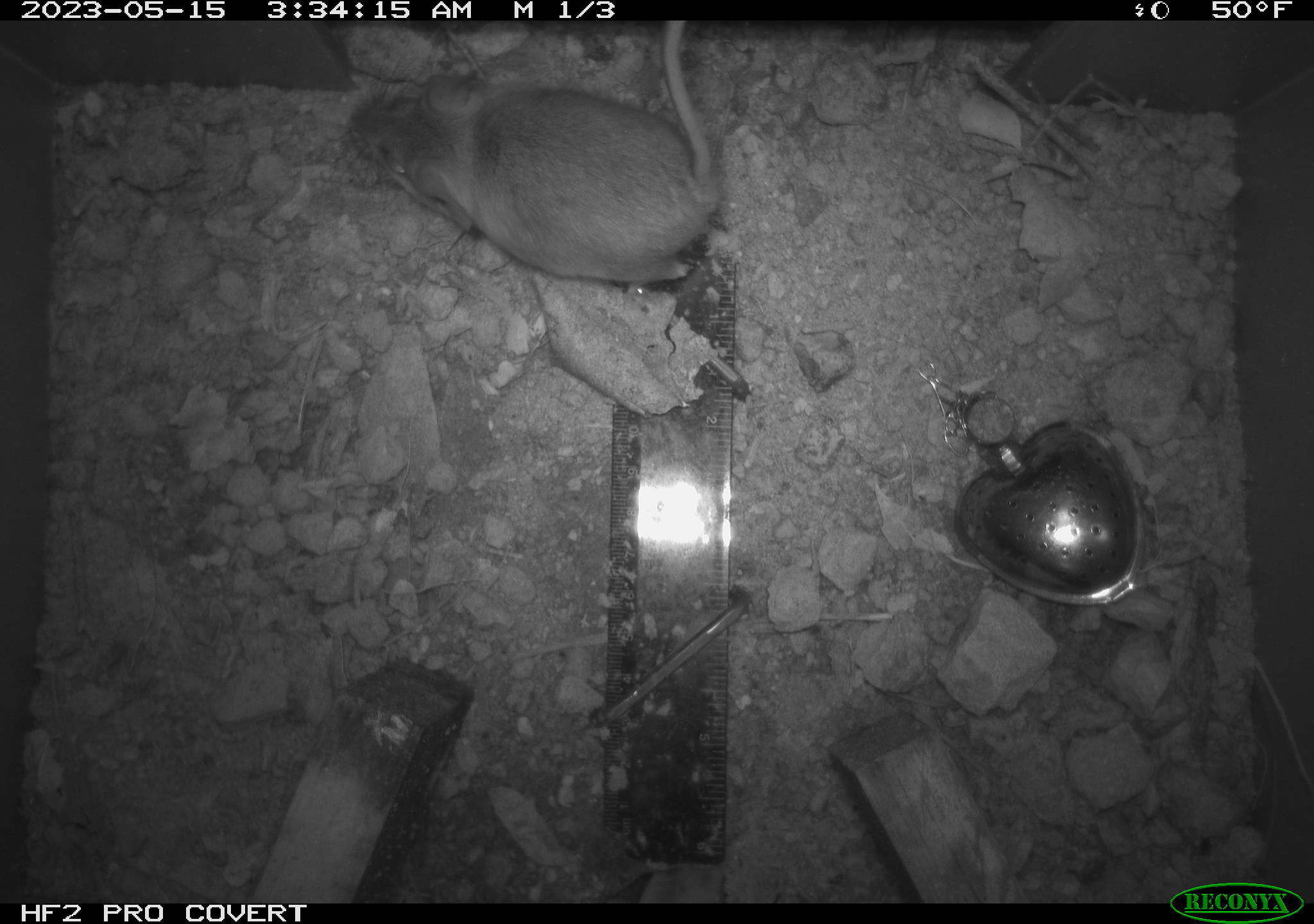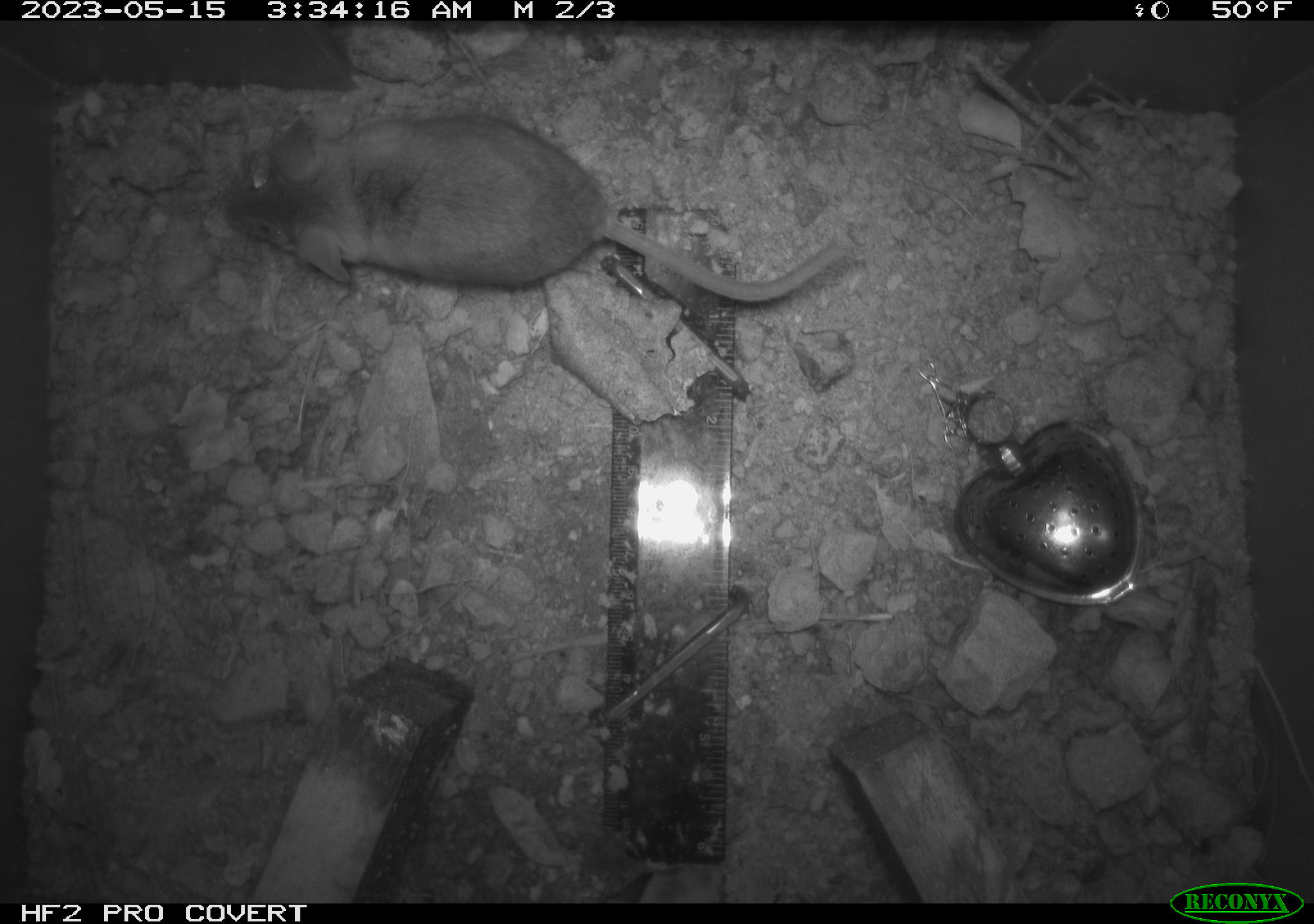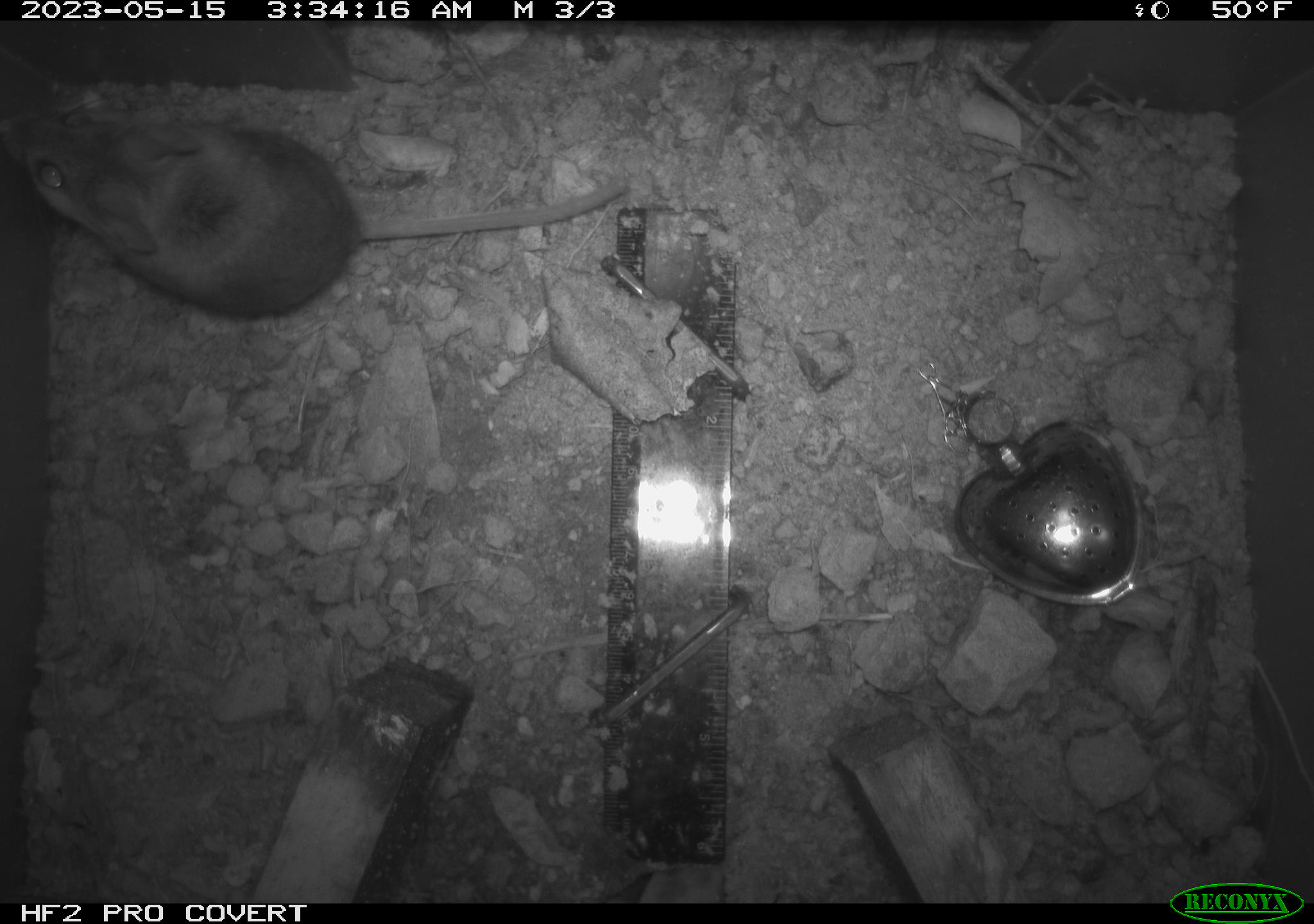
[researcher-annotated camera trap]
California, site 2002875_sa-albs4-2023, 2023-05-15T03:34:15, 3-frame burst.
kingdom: Animalia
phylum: Chordata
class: Mammalia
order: Rodentia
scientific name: Rodentia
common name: mouse species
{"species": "mouse species (Rodentia)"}